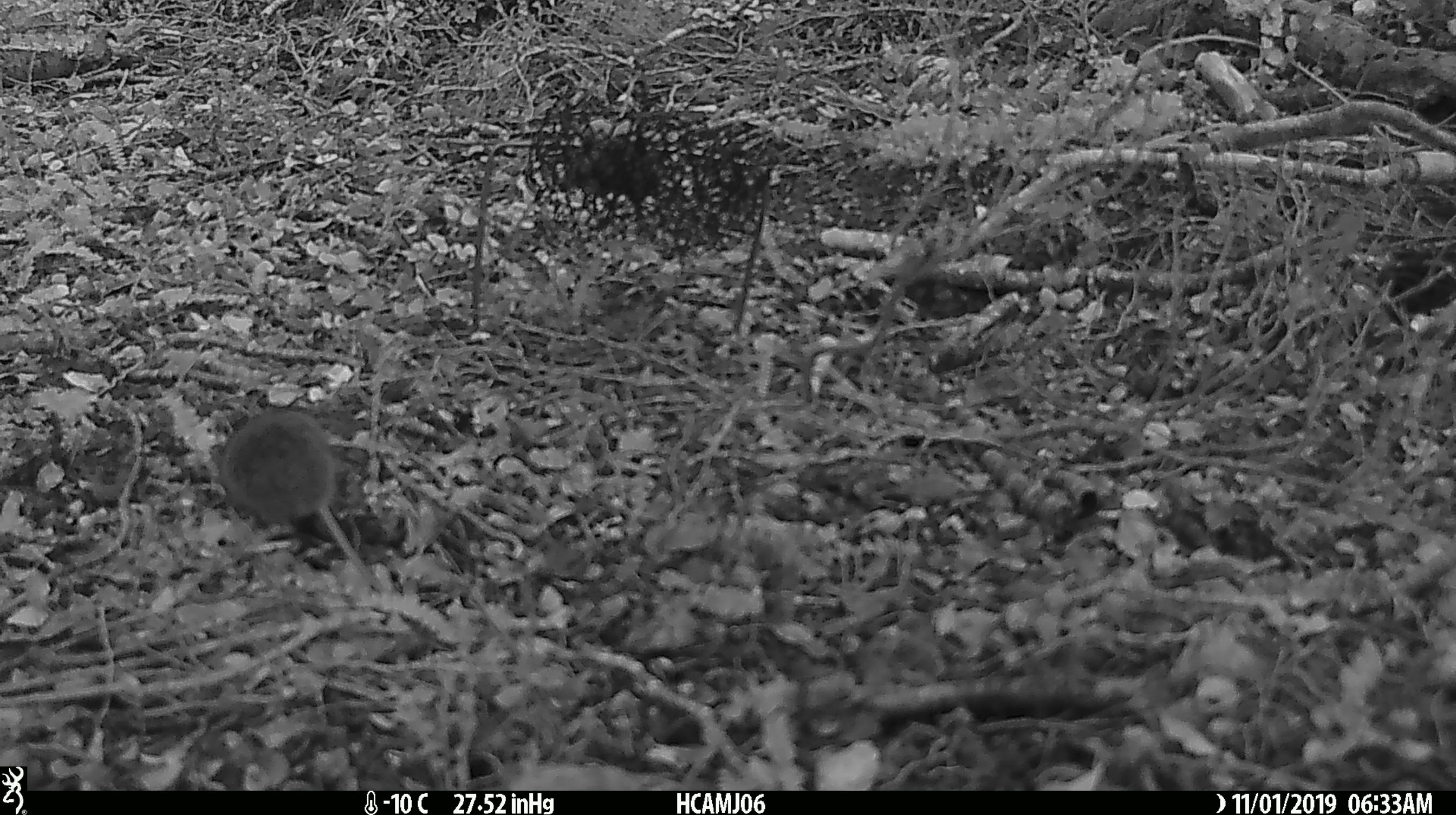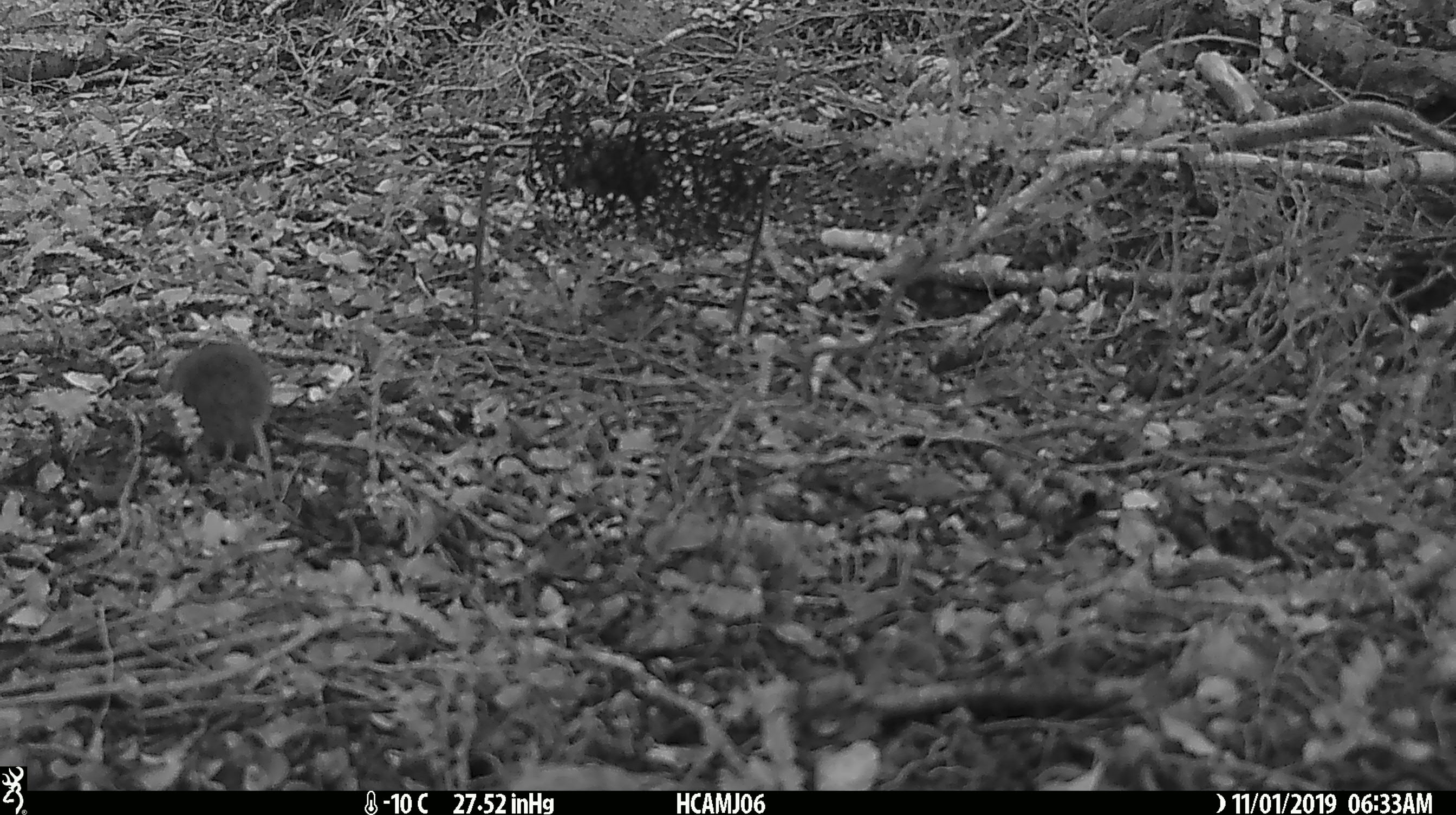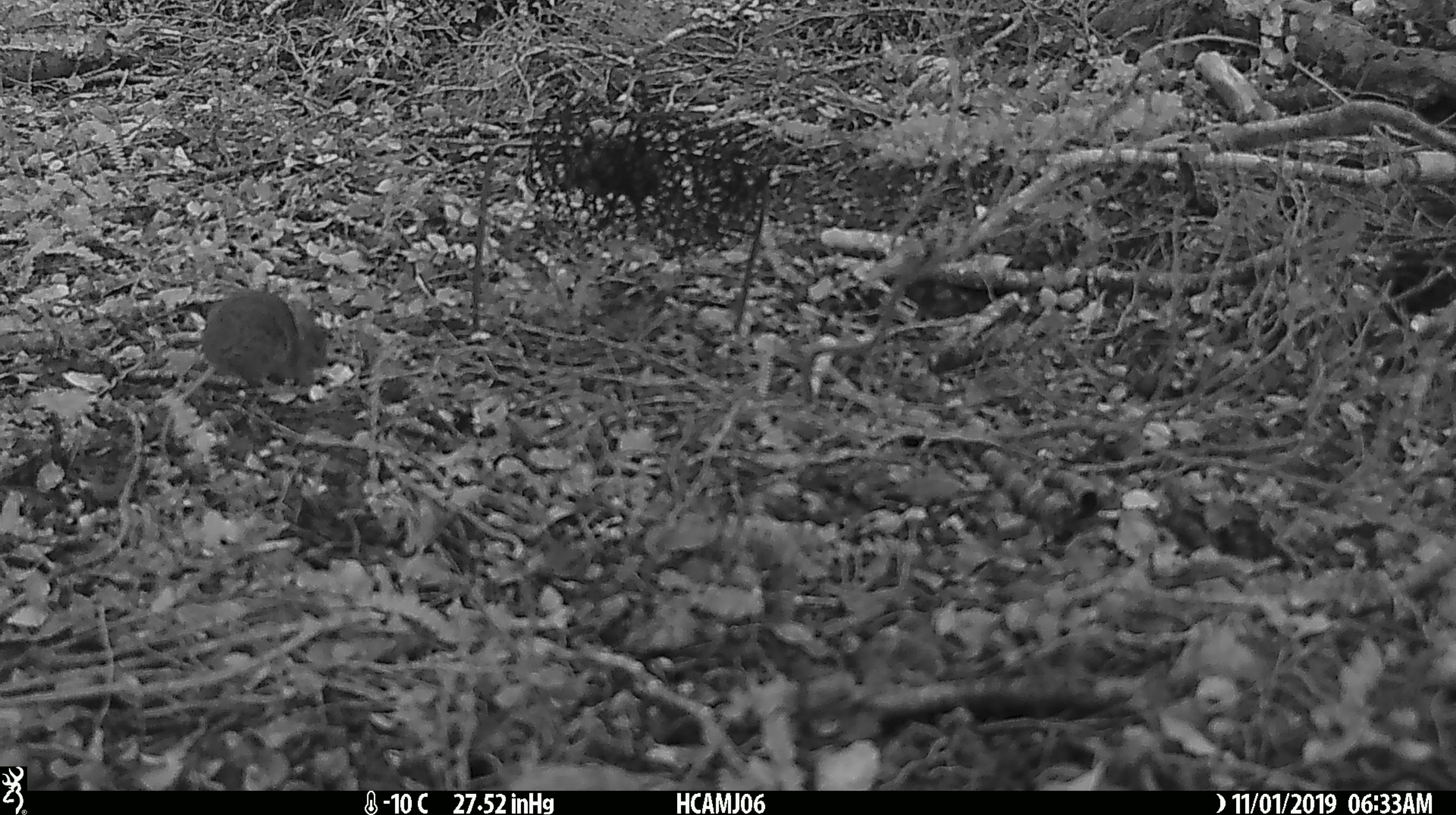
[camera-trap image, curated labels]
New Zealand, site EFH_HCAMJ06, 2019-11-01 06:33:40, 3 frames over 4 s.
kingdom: Animalia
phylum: Chordata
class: Mammalia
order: Rodentia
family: Muridae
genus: Mus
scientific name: Mus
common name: mouse